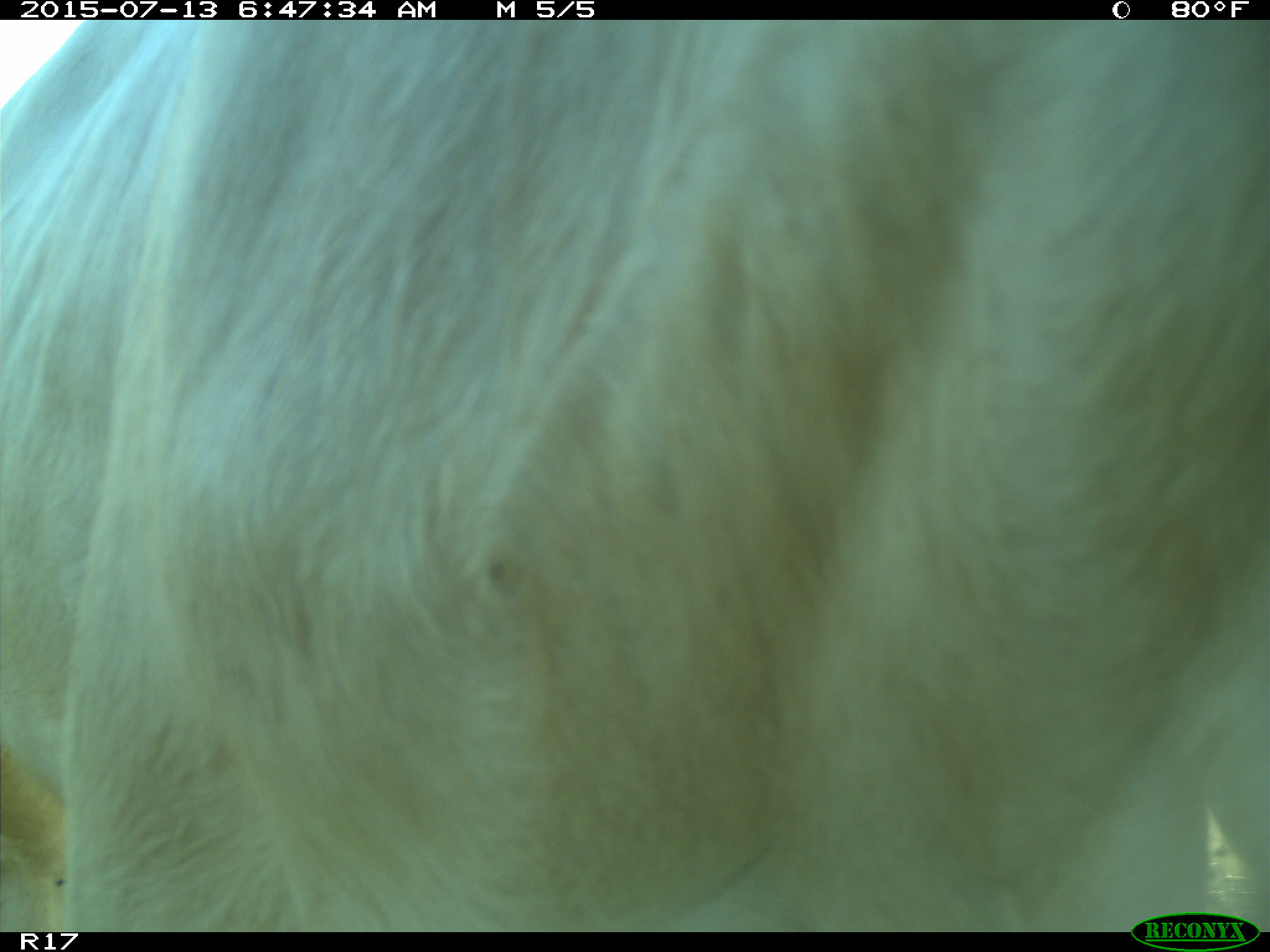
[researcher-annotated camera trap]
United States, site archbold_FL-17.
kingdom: Animalia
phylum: Chordata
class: Mammalia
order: Artiodactyla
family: Bovidae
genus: Bos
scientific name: Bos taurus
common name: domestic cow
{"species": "Bos taurus (domestic cow)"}